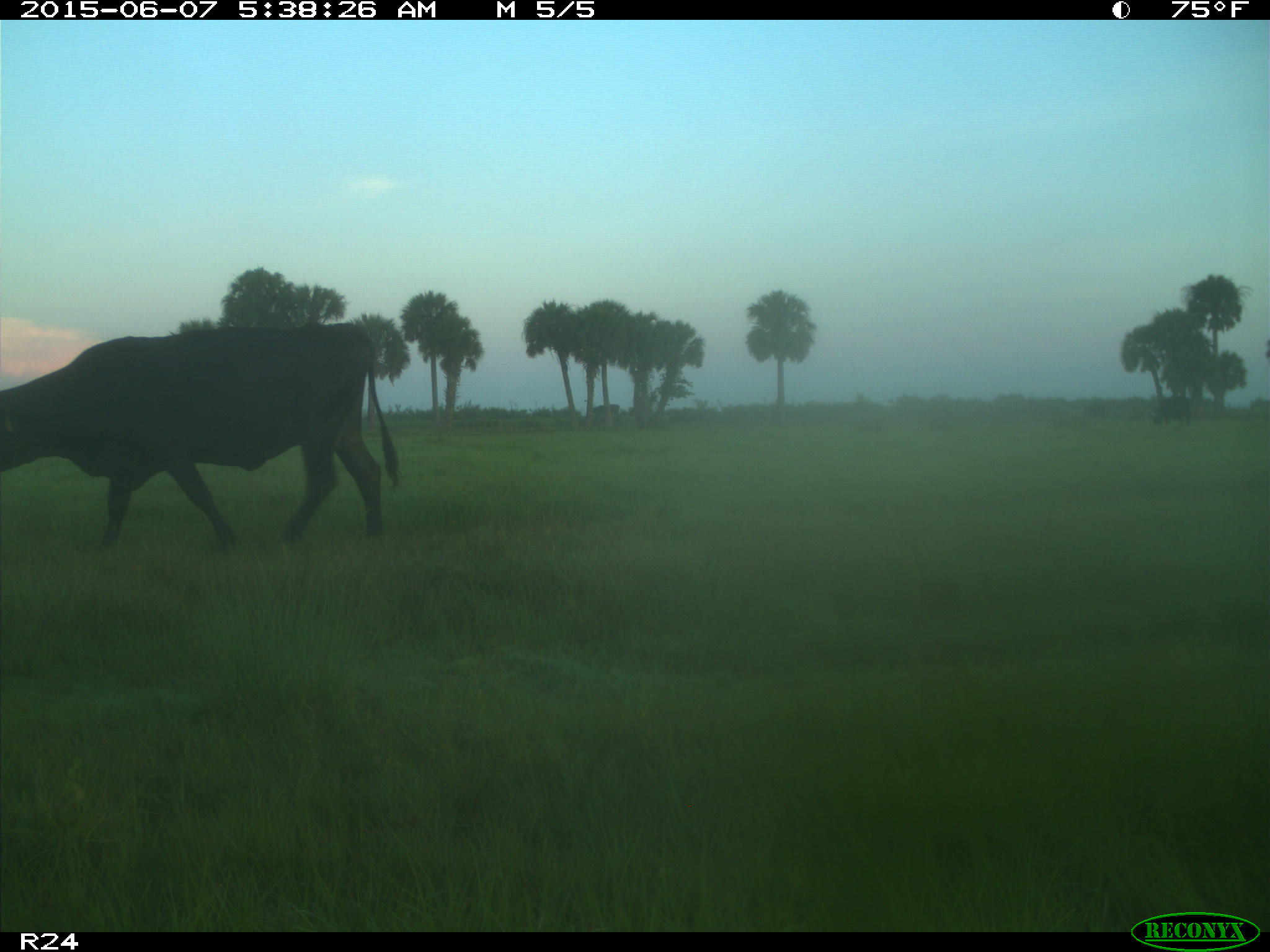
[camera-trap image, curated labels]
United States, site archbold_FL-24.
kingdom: Animalia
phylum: Chordata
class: Mammalia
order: Artiodactyla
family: Bovidae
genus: Bos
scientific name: Bos taurus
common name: domestic cow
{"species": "Bos taurus (domestic cow)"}